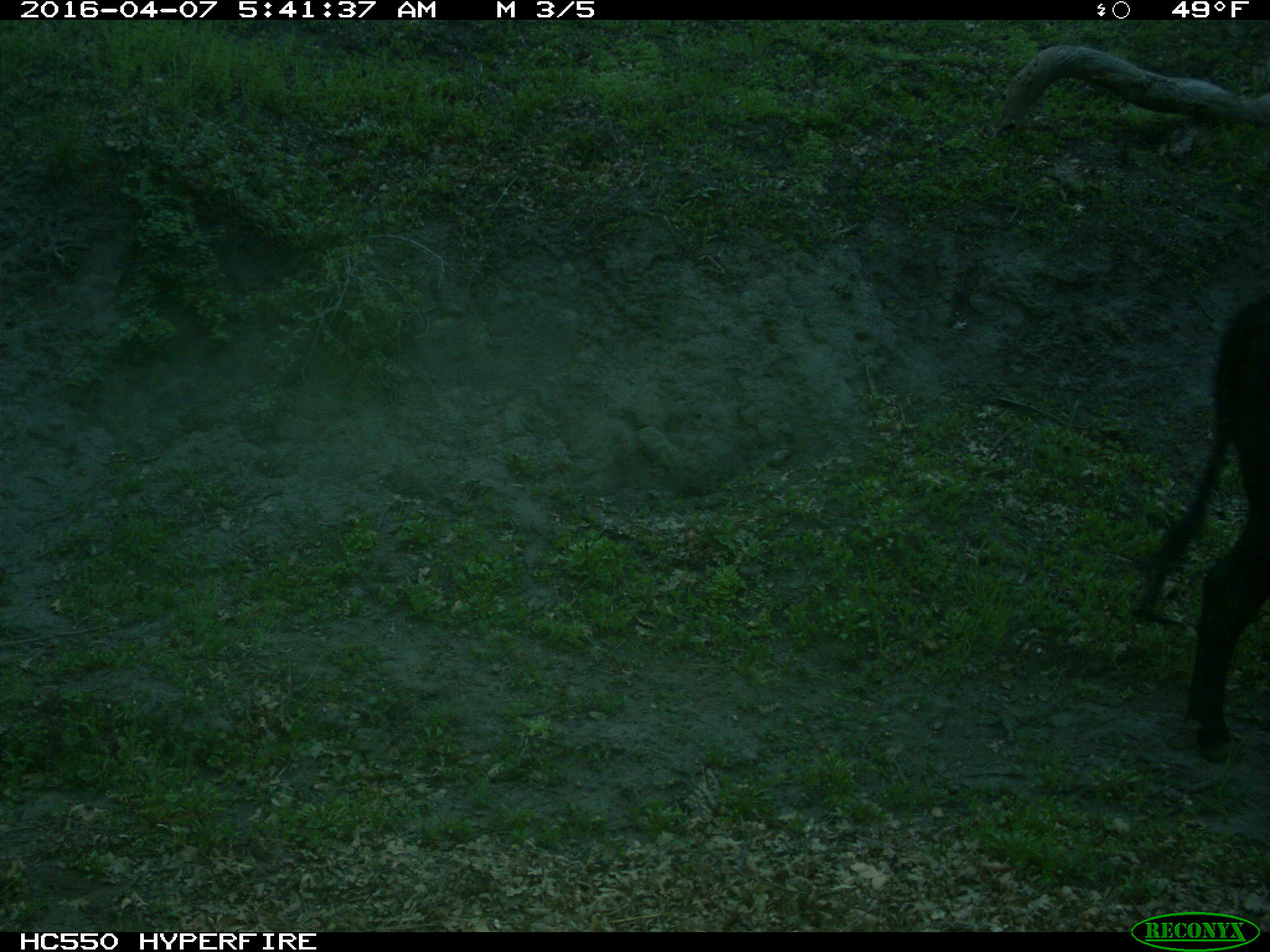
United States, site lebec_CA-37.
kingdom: Animalia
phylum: Chordata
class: Mammalia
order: Artiodactyla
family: Bovidae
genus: Bos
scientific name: Bos taurus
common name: domestic cow